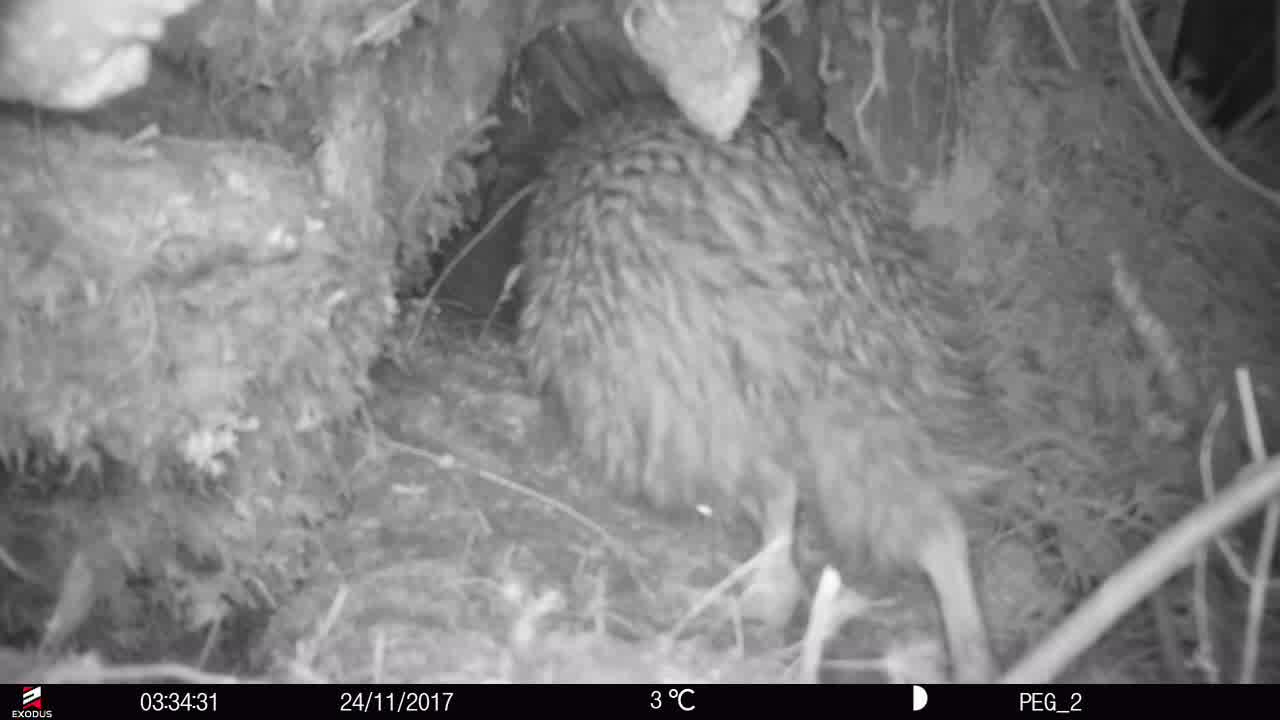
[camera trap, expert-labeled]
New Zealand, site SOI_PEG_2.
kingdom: Animalia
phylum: Chordata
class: Aves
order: Apterygiformes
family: Apterygidae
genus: Apteryx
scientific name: Apteryx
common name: kiwi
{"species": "kiwi (Apteryx)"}